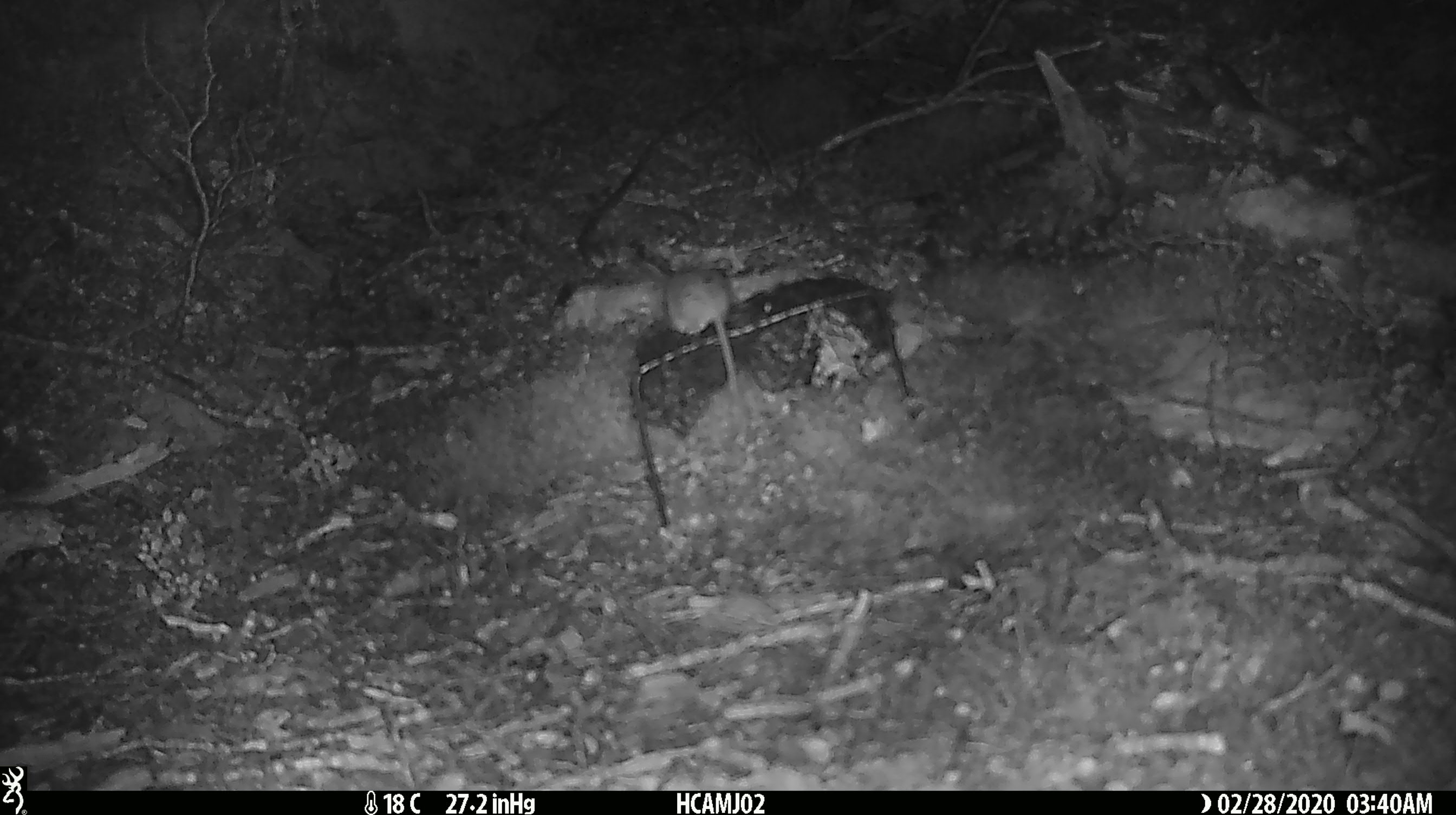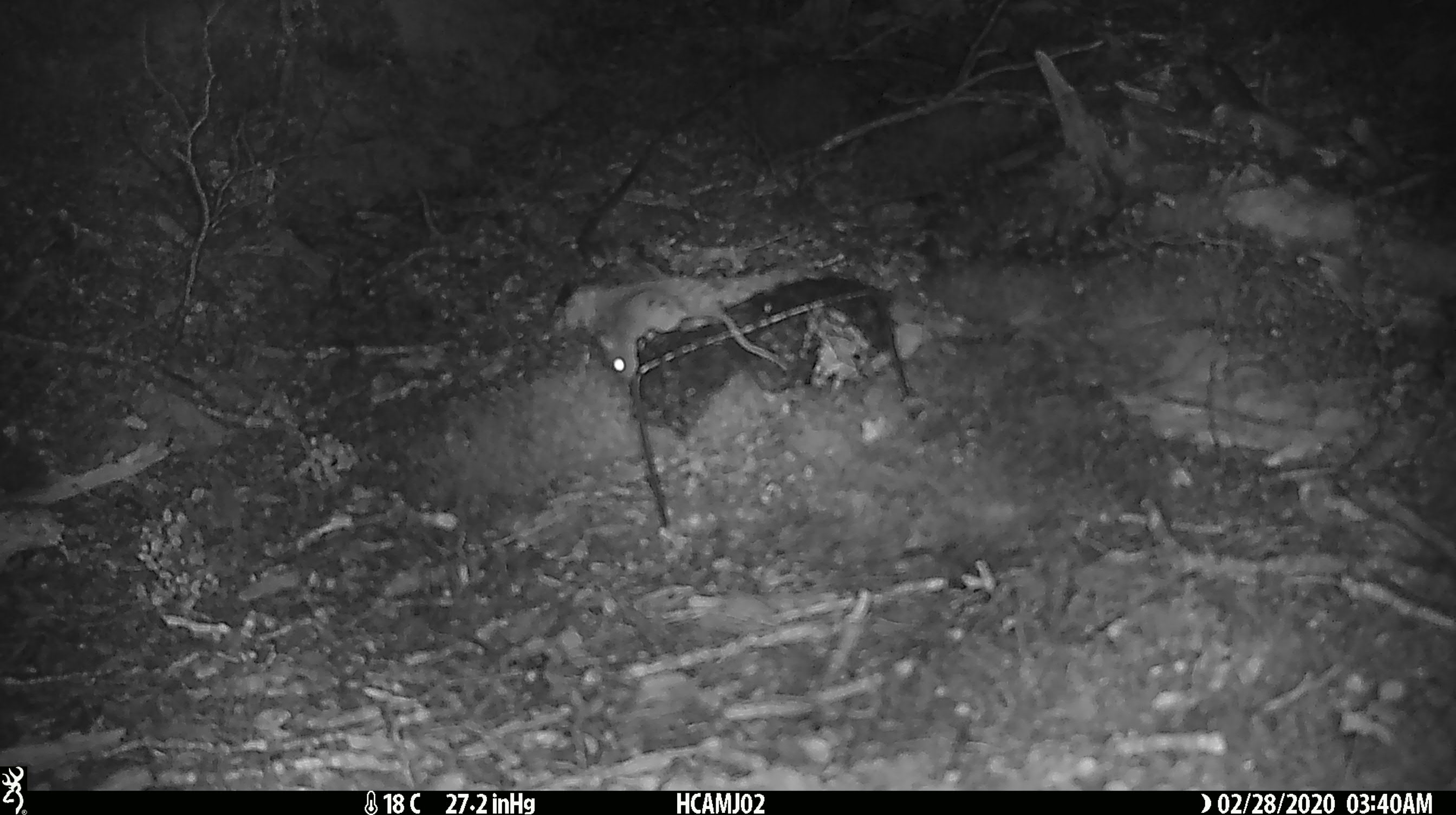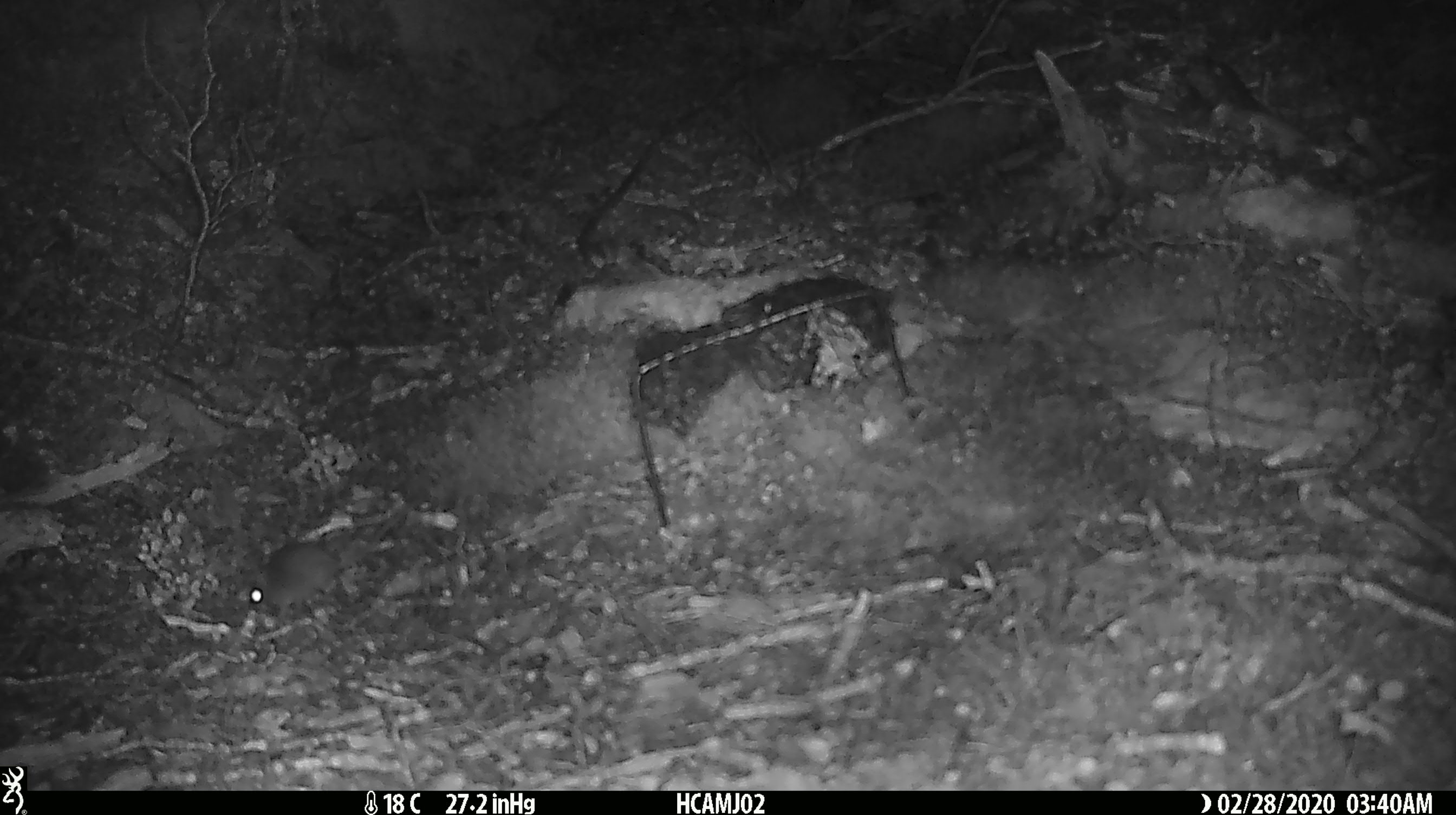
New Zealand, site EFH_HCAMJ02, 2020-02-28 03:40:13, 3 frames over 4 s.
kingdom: Animalia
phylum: Chordata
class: Mammalia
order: Rodentia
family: Muridae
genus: Mus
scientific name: Mus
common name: mouse